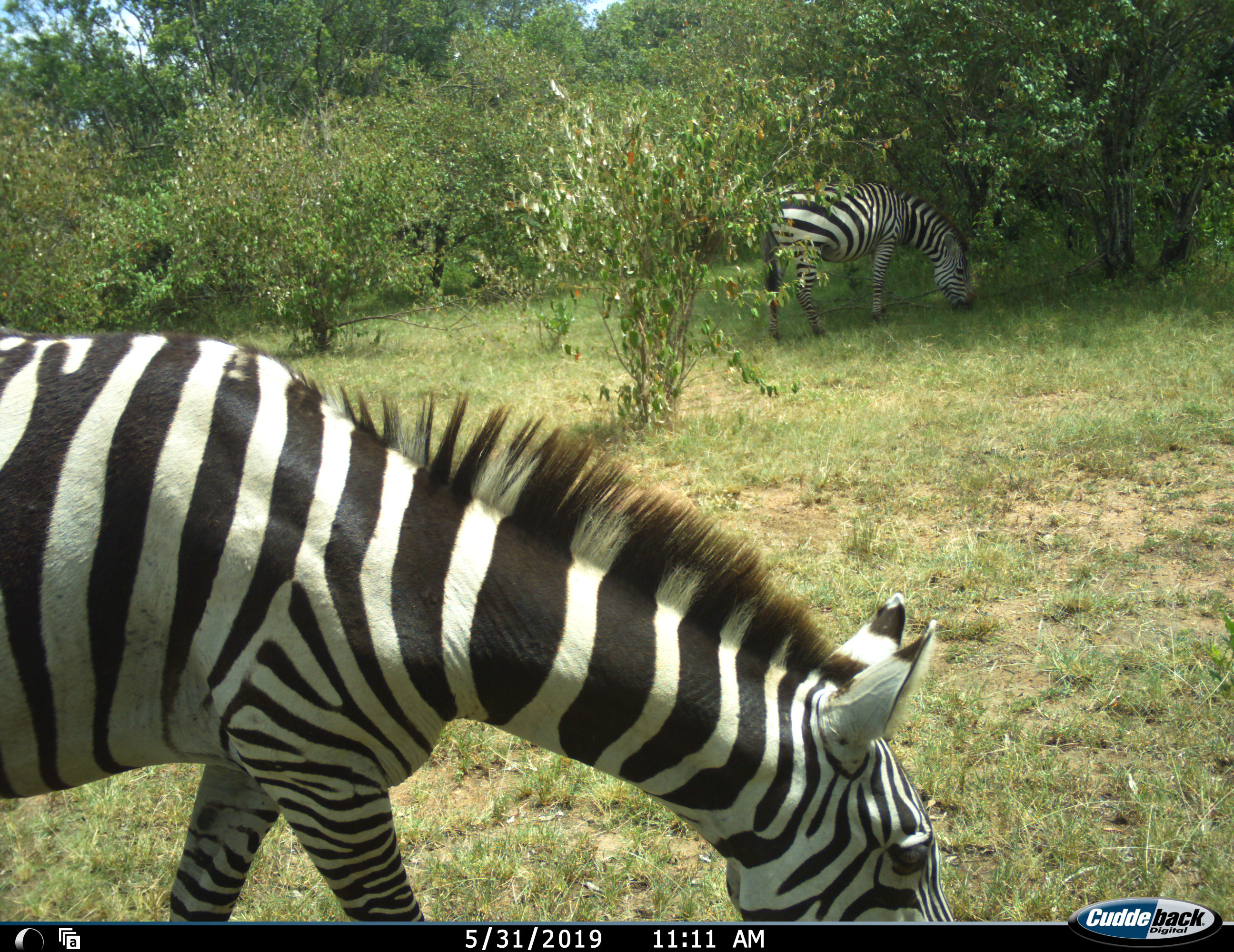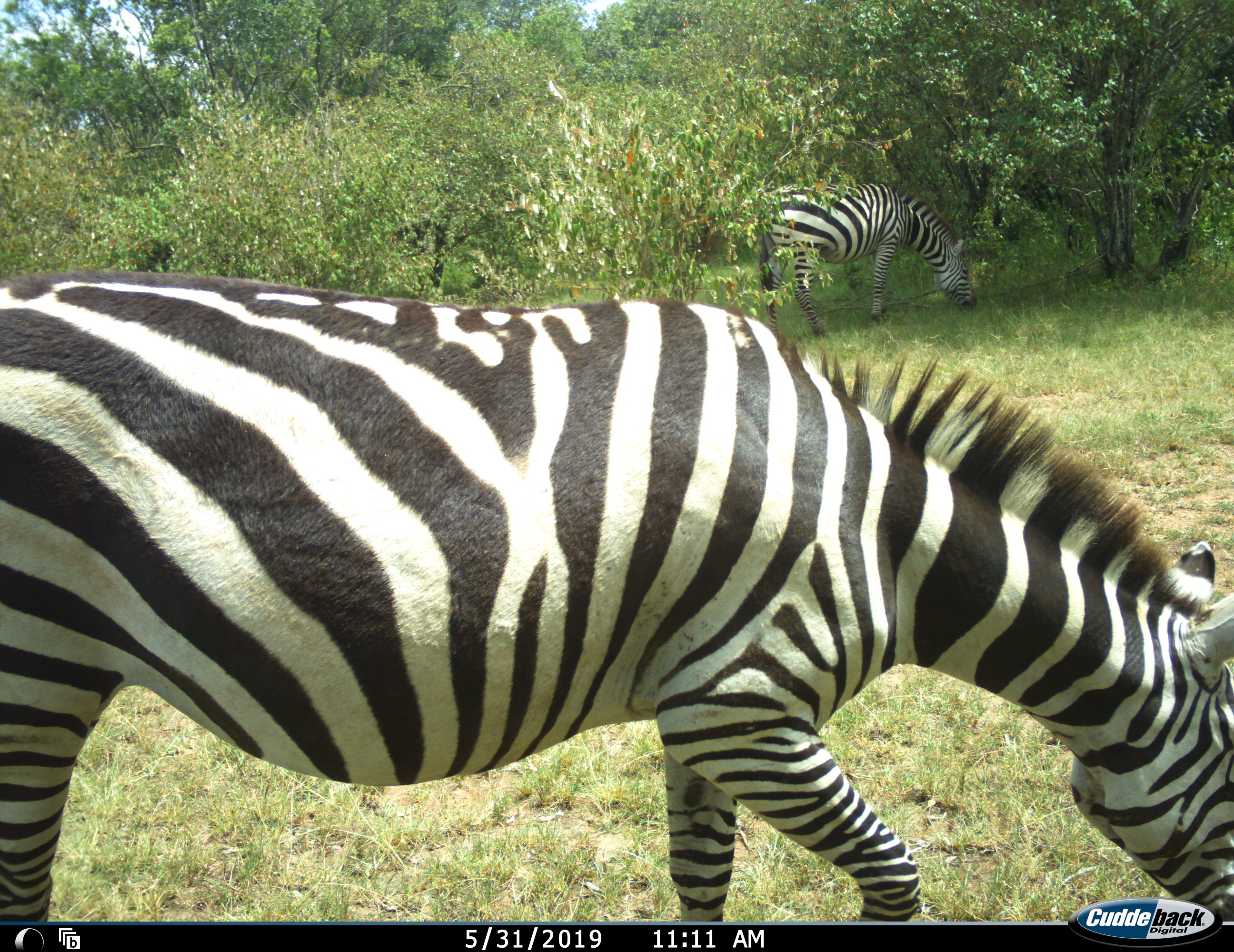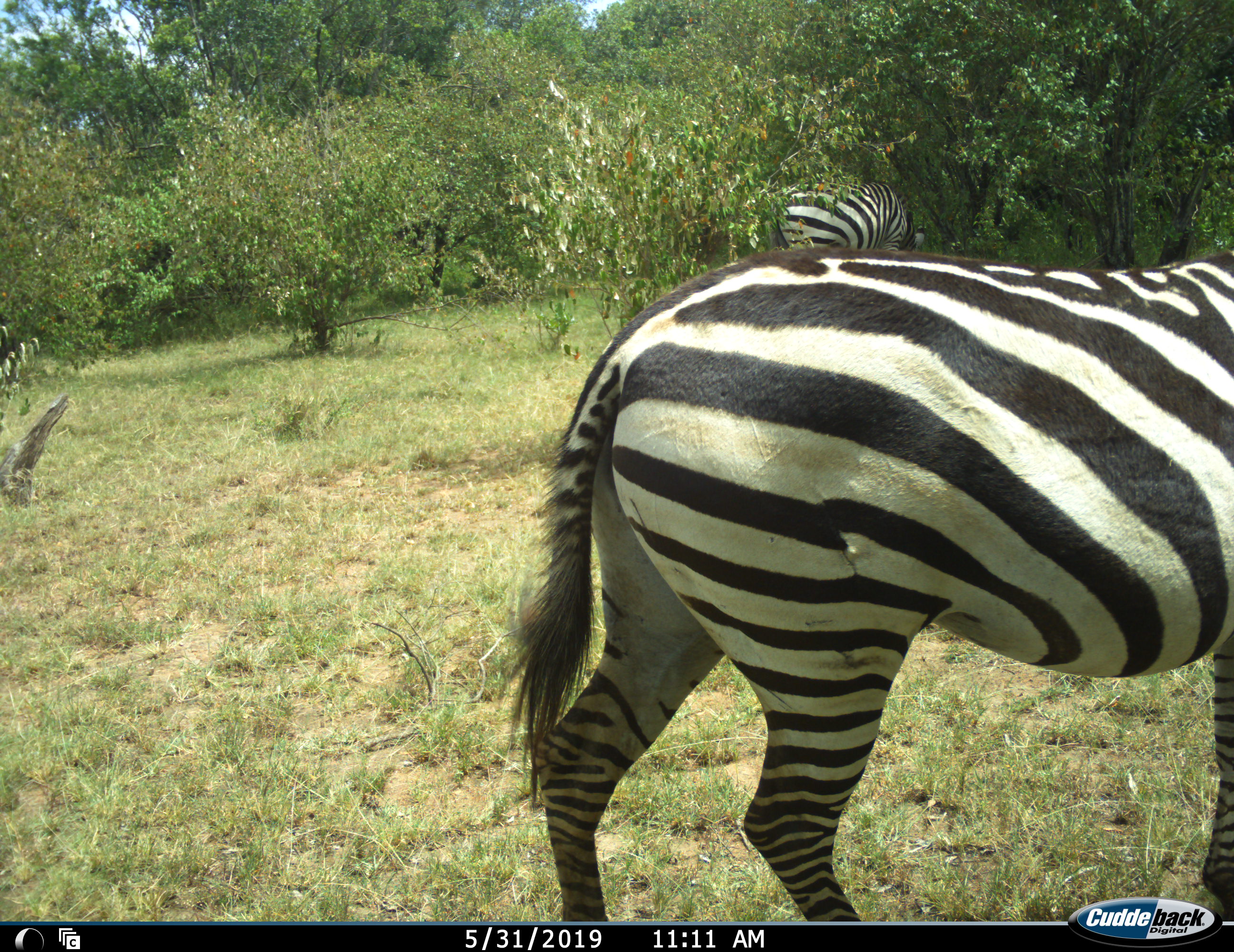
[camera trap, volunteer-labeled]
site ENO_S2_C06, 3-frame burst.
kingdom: Animalia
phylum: Chordata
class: Mammalia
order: Perissodactyla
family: Equidae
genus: Equus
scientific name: Equus quagga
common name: plains zebra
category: zebraplains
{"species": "zebraplains (plains zebra) (Equus quagga)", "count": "2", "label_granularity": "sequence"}